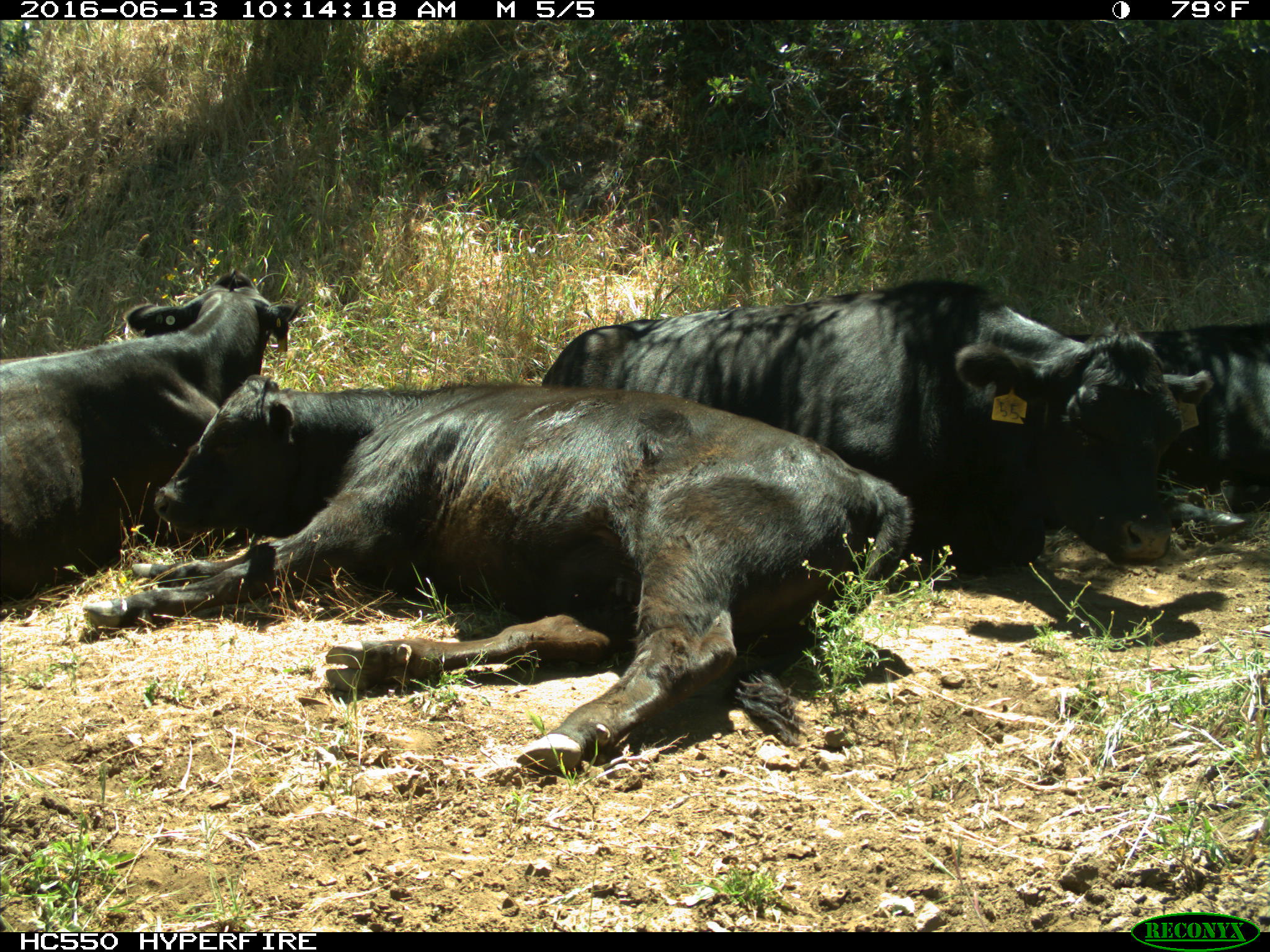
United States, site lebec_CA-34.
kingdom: Animalia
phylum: Chordata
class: Mammalia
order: Artiodactyla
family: Bovidae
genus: Bos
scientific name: Bos taurus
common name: domestic cow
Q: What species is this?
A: Bos taurus (domestic cow).